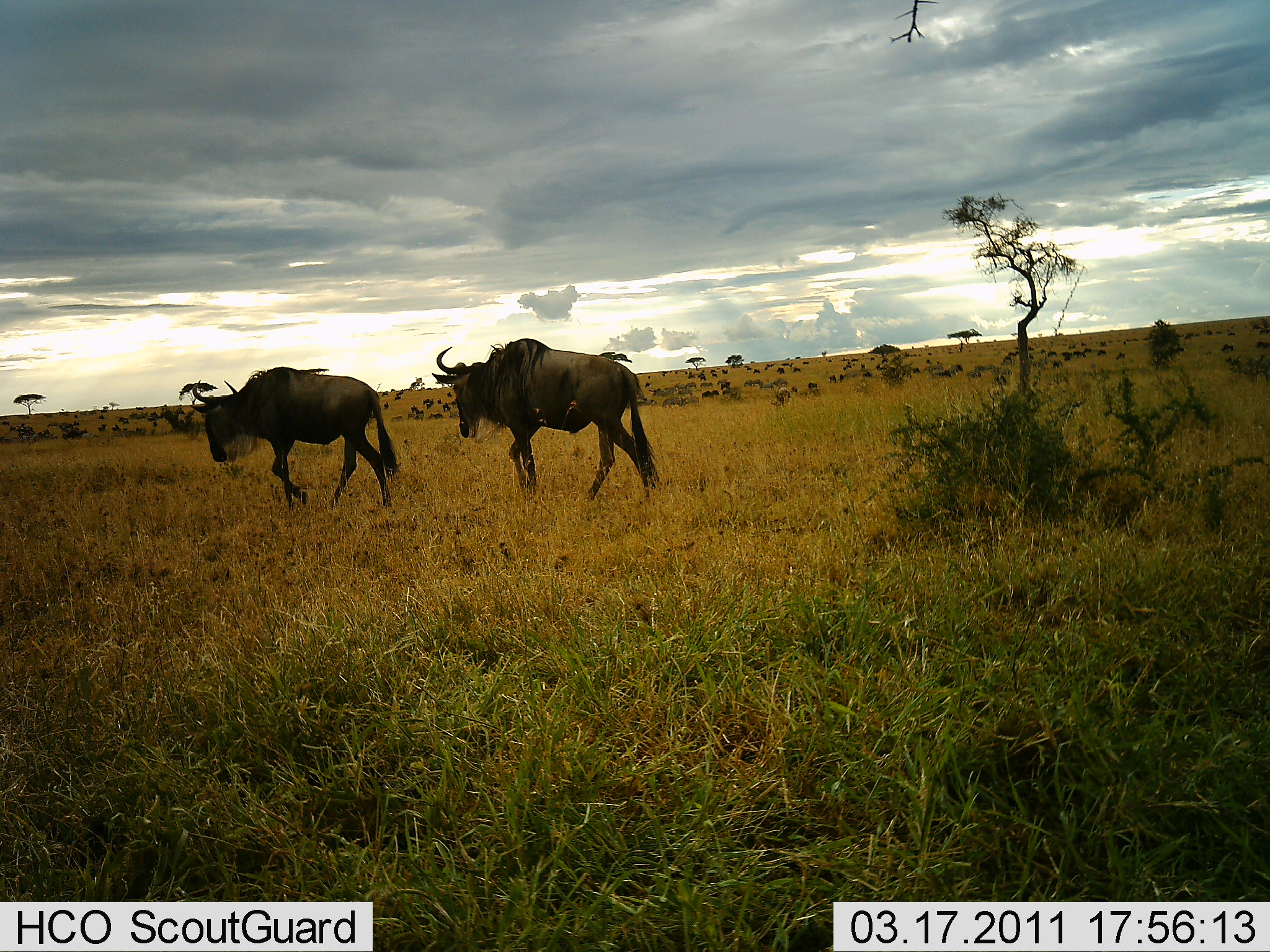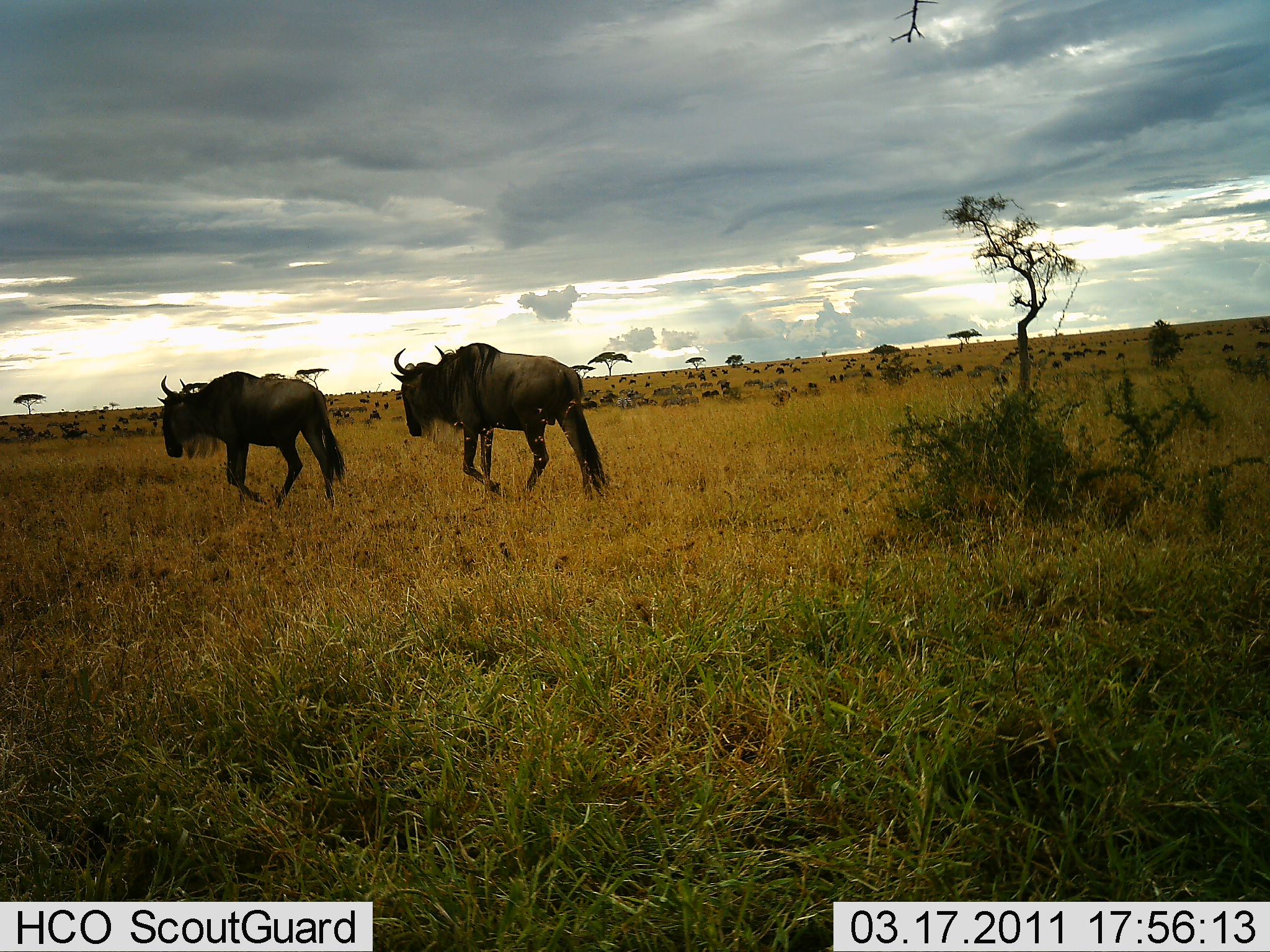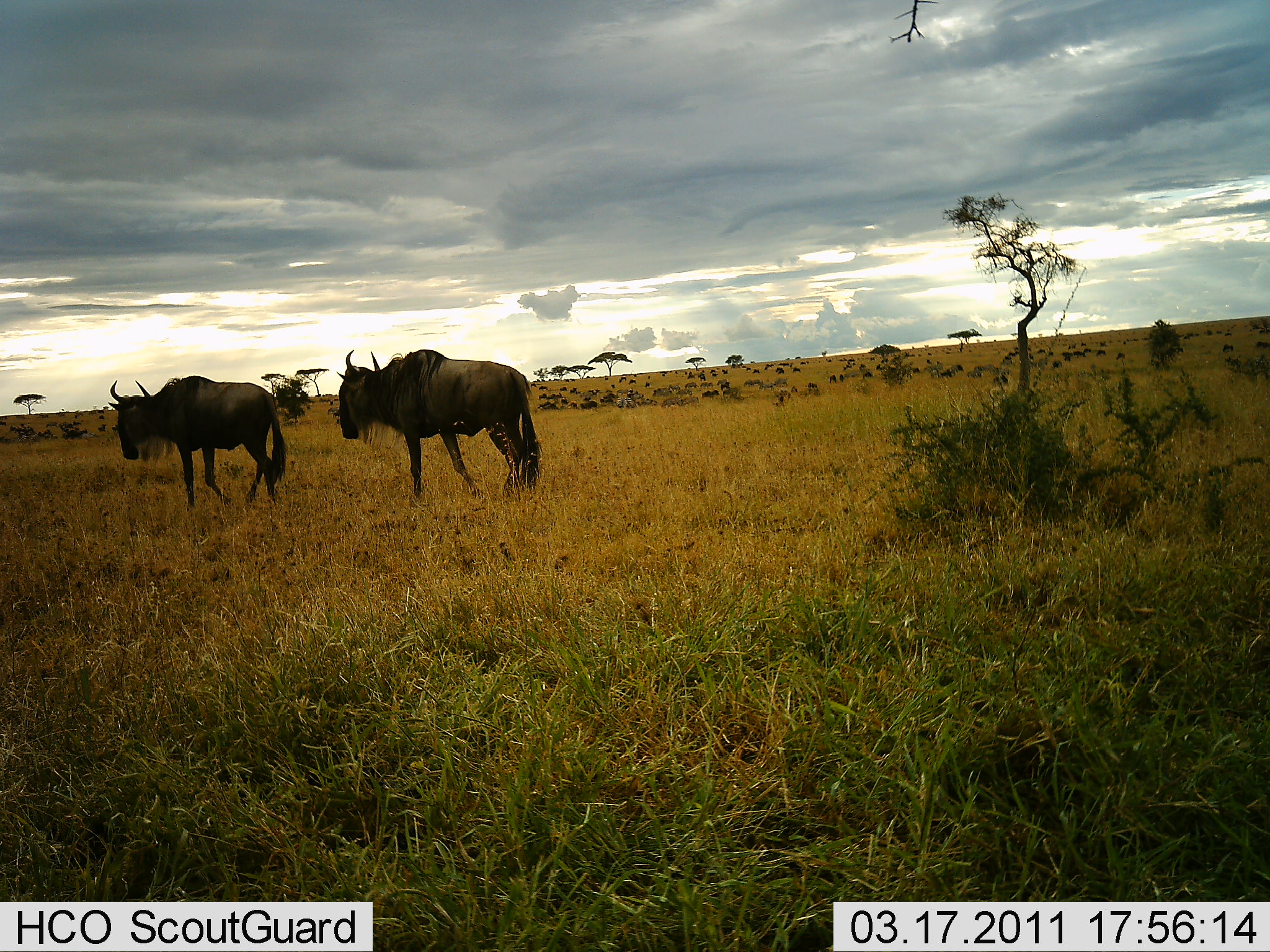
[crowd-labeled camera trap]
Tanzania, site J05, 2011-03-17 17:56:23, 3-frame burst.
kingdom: Animalia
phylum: Chordata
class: Mammalia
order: Artiodactyla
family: Bovidae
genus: Connochaetes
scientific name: Connochaetes taurinus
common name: blue wildebeest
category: wildebeest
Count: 2.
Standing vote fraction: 17%.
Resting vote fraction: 0%.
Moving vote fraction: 100%.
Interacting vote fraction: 0%.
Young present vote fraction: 0%.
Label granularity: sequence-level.